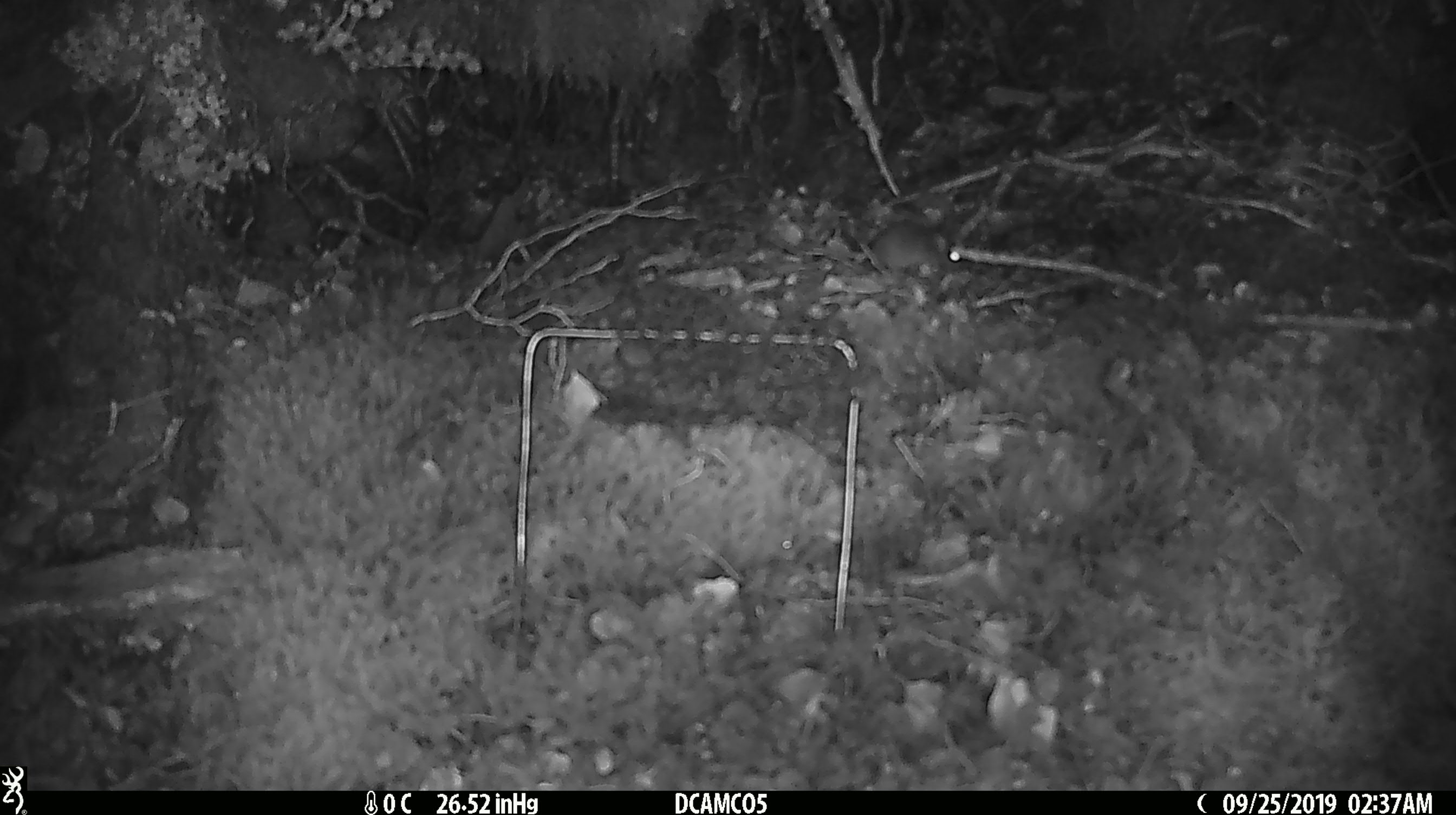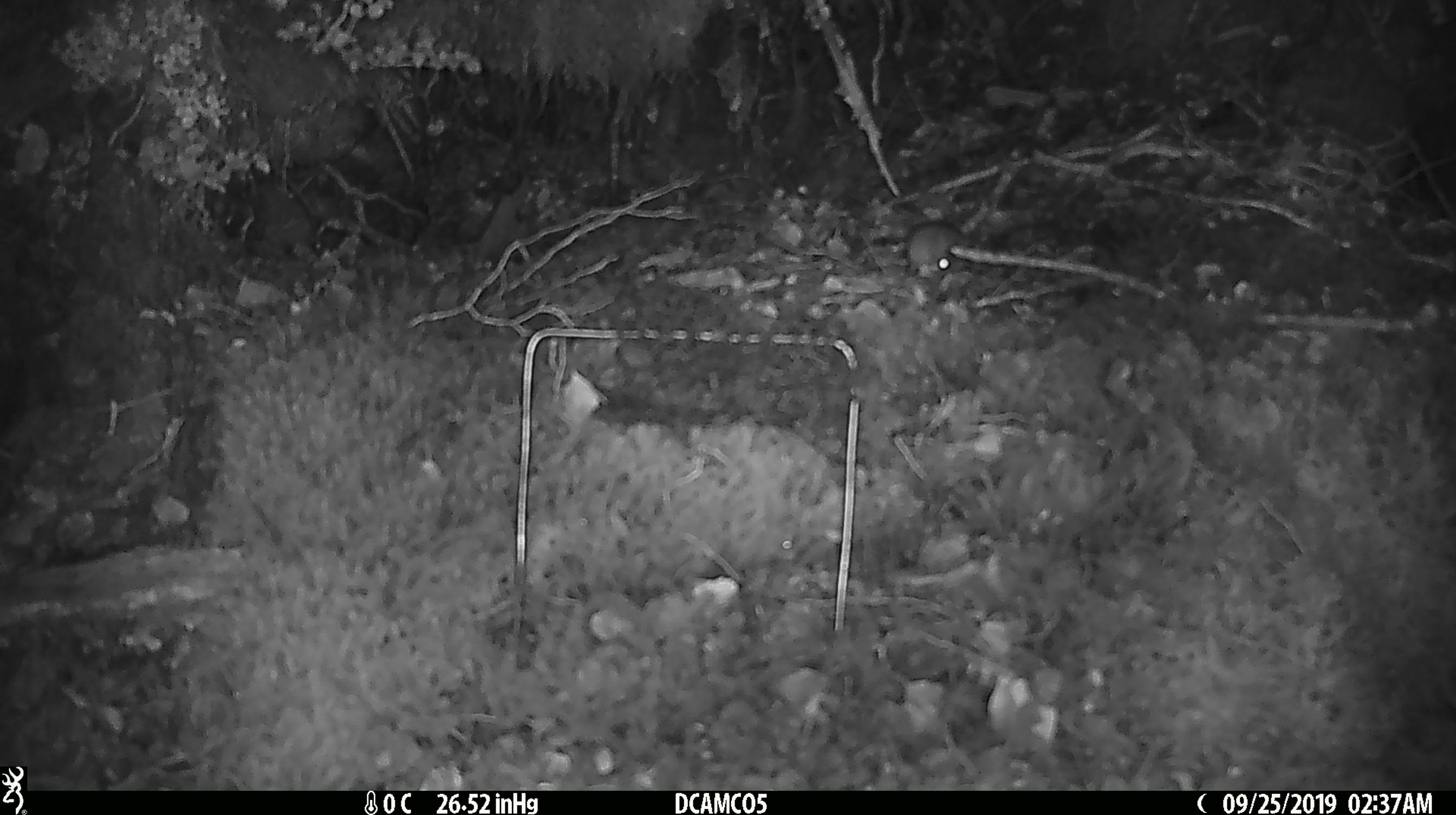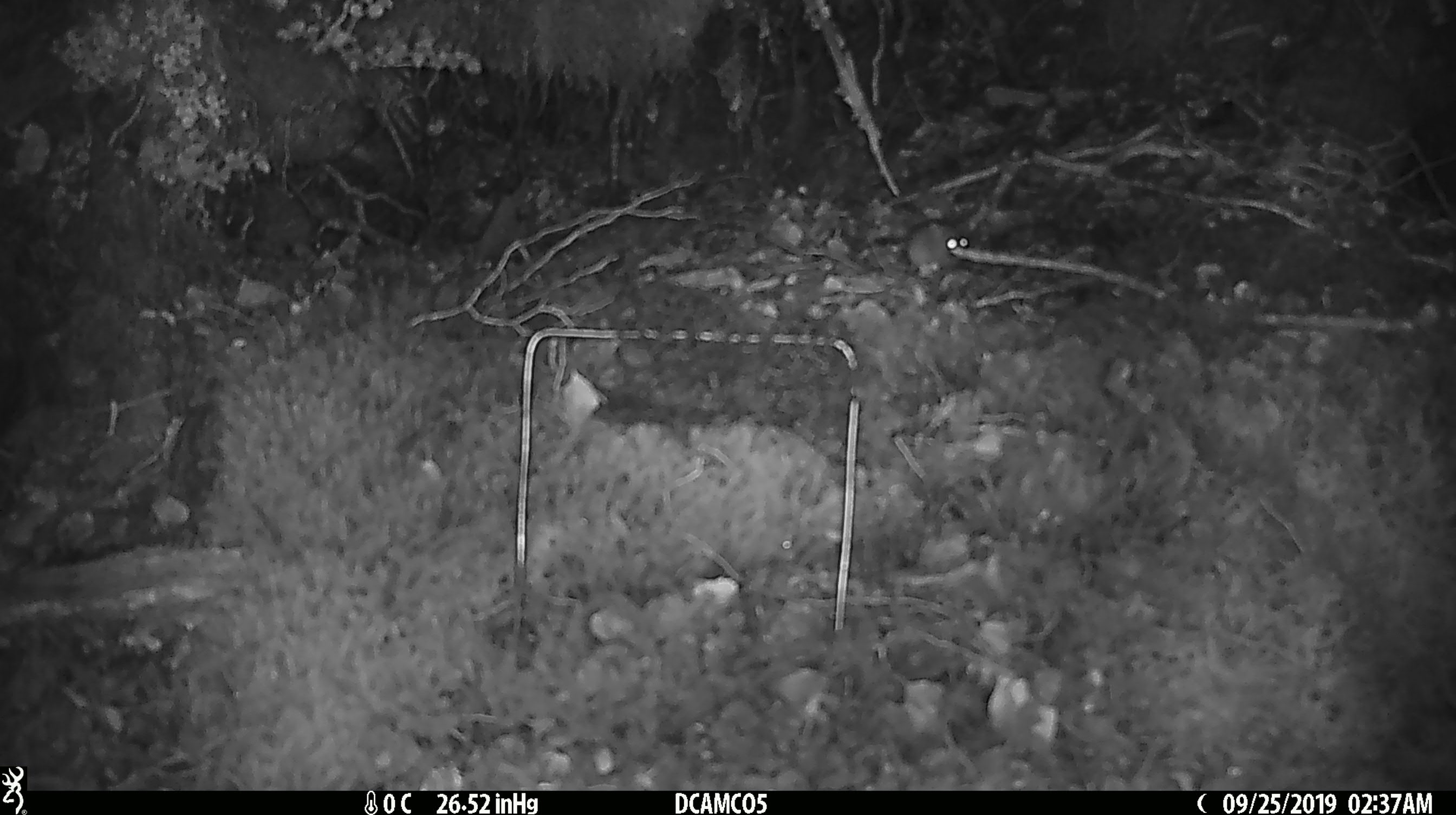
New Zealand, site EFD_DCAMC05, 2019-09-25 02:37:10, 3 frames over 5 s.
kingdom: Animalia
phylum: Chordata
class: Mammalia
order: Rodentia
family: Muridae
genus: Mus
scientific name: Mus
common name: mouse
Mouse (Mus).